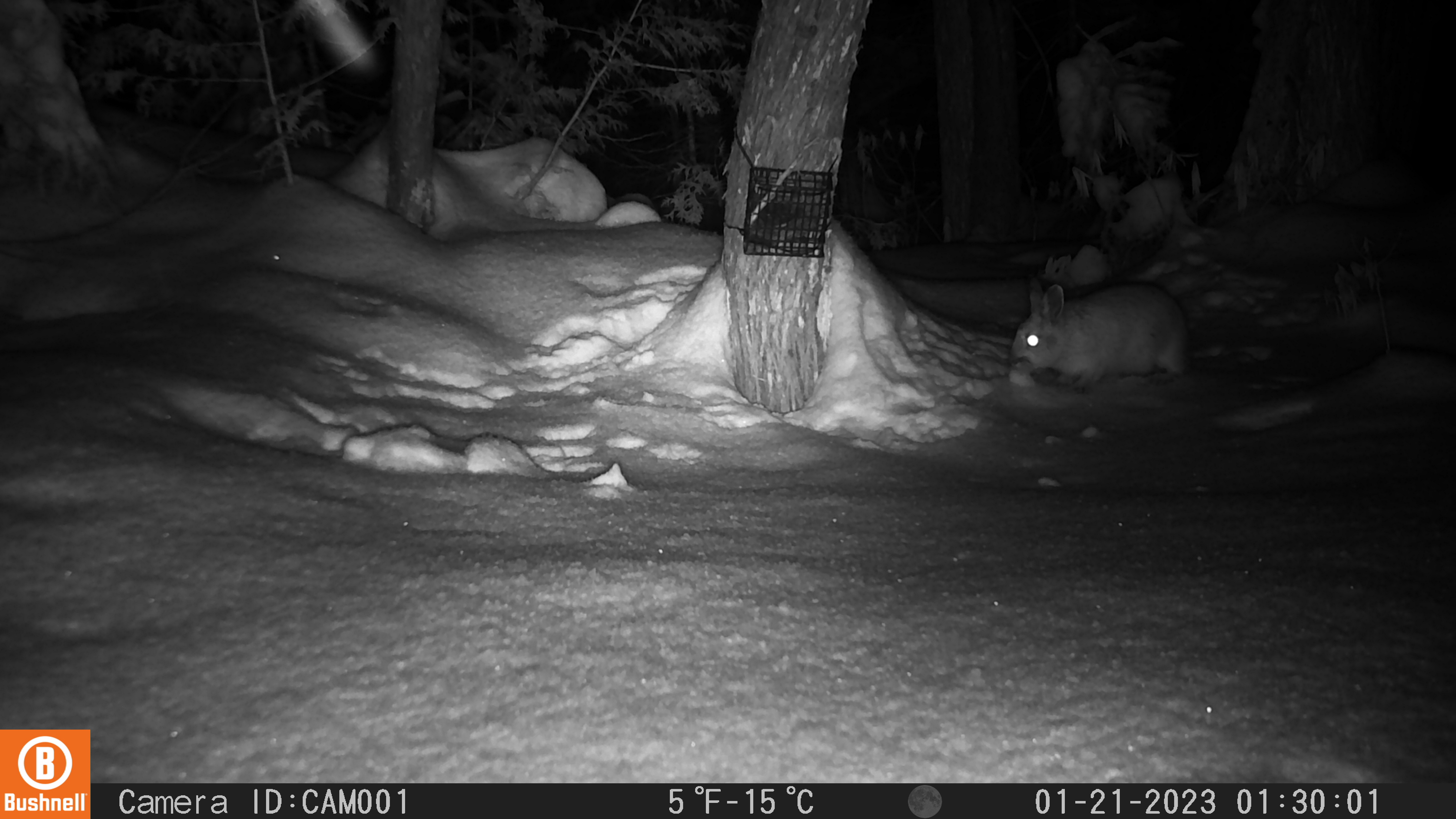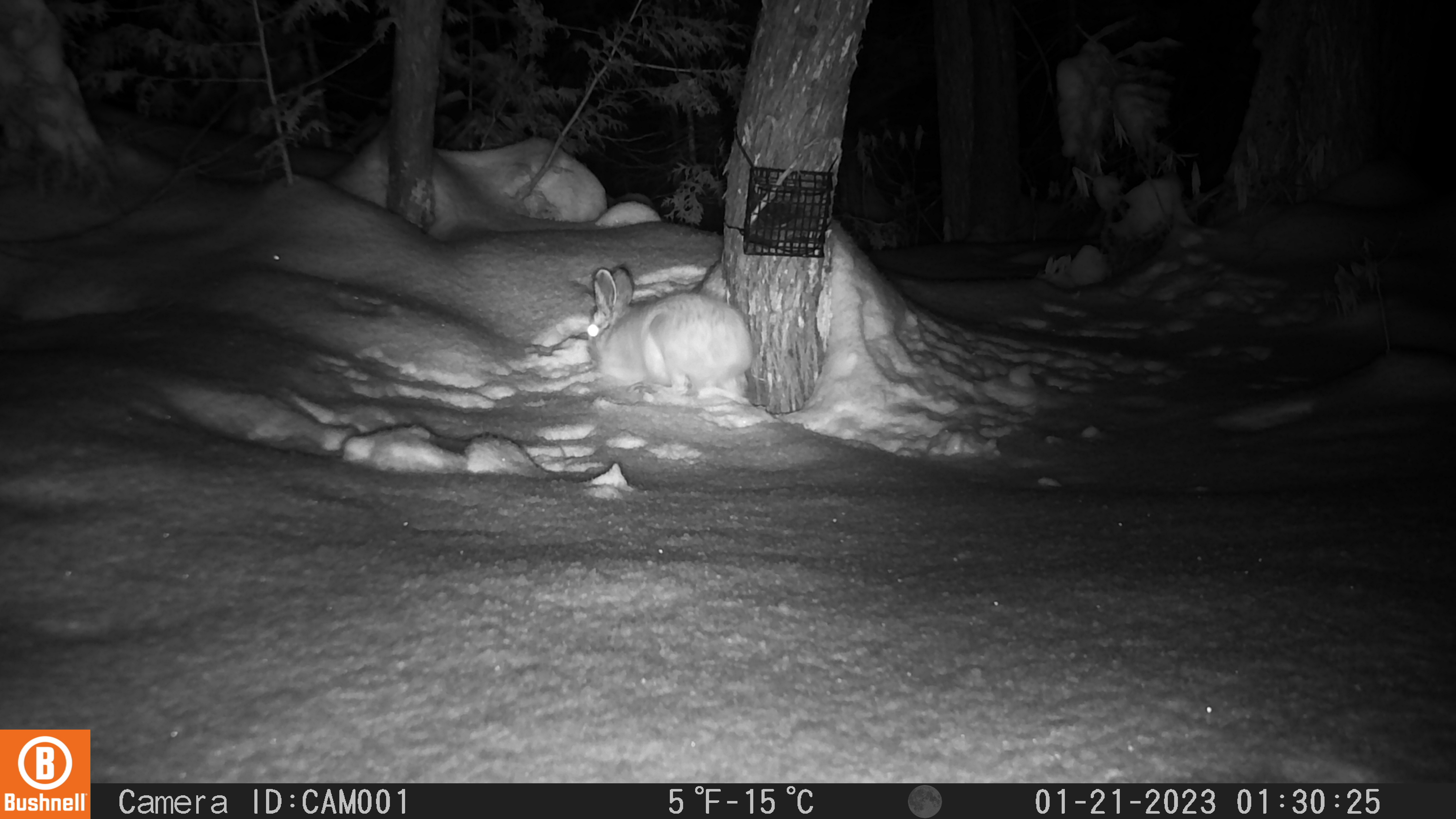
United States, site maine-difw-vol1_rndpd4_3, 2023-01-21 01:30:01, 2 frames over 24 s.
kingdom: Animalia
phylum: Chordata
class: Mammalia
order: Lagomorpha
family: Leporidae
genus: Lepus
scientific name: Lepus americanus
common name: snowshoe hare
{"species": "snowshoe hare (Lepus americanus)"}